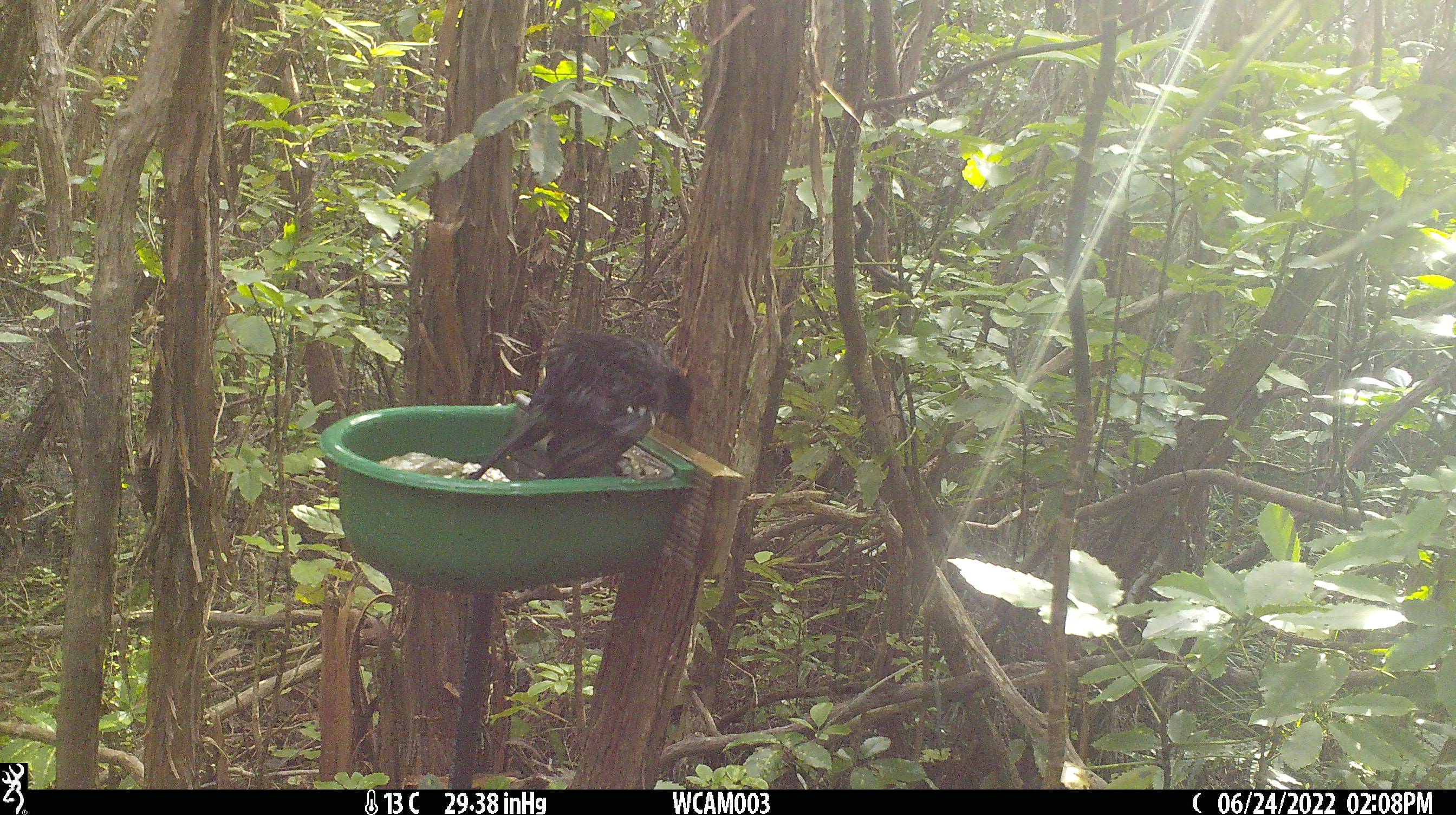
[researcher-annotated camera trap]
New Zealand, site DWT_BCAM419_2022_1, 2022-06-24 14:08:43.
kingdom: Animalia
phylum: Chordata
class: Aves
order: Passeriformes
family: Meliphagidae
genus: Prosthemadera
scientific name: Prosthemadera novaeseelandiae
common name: tui